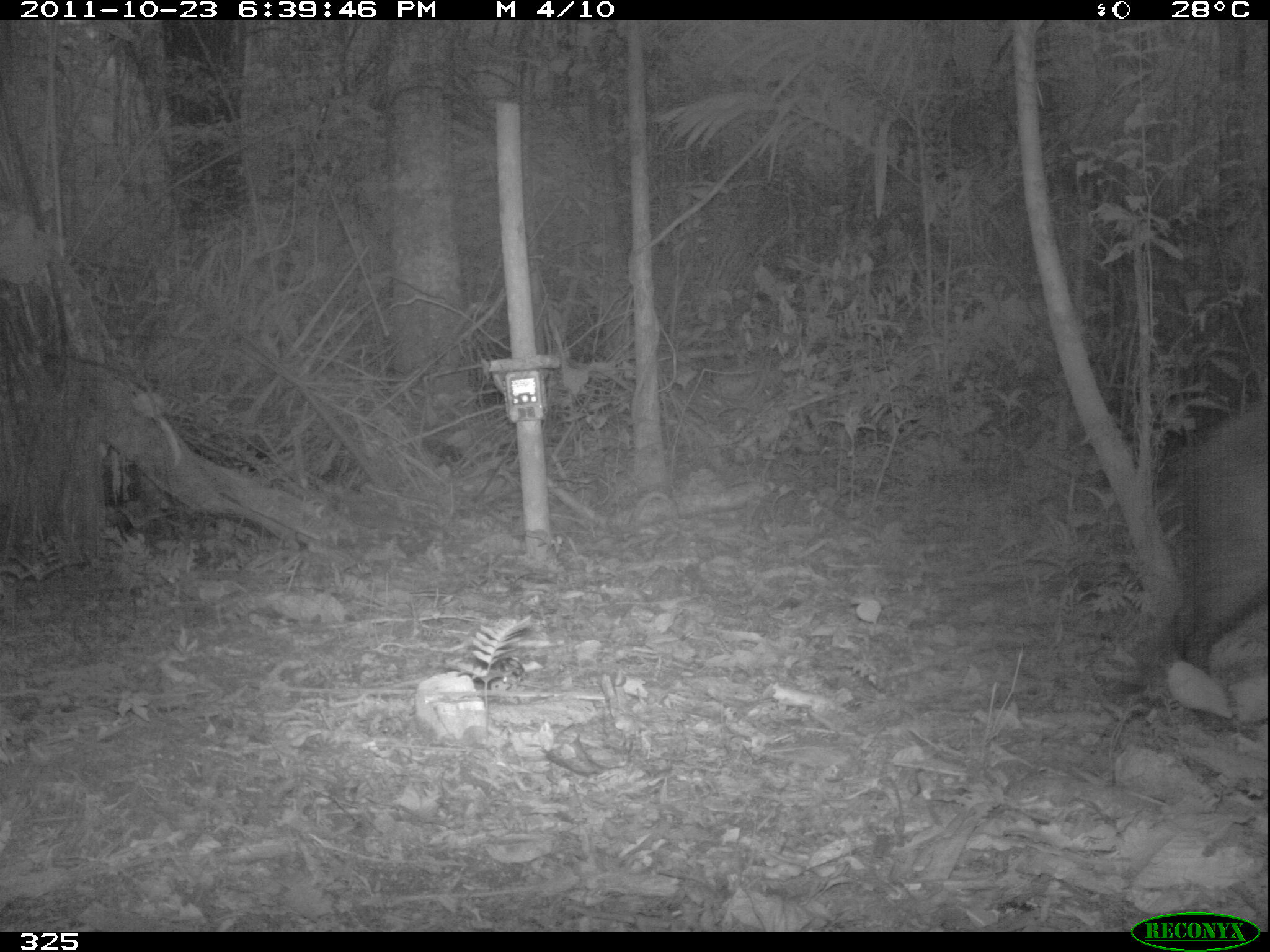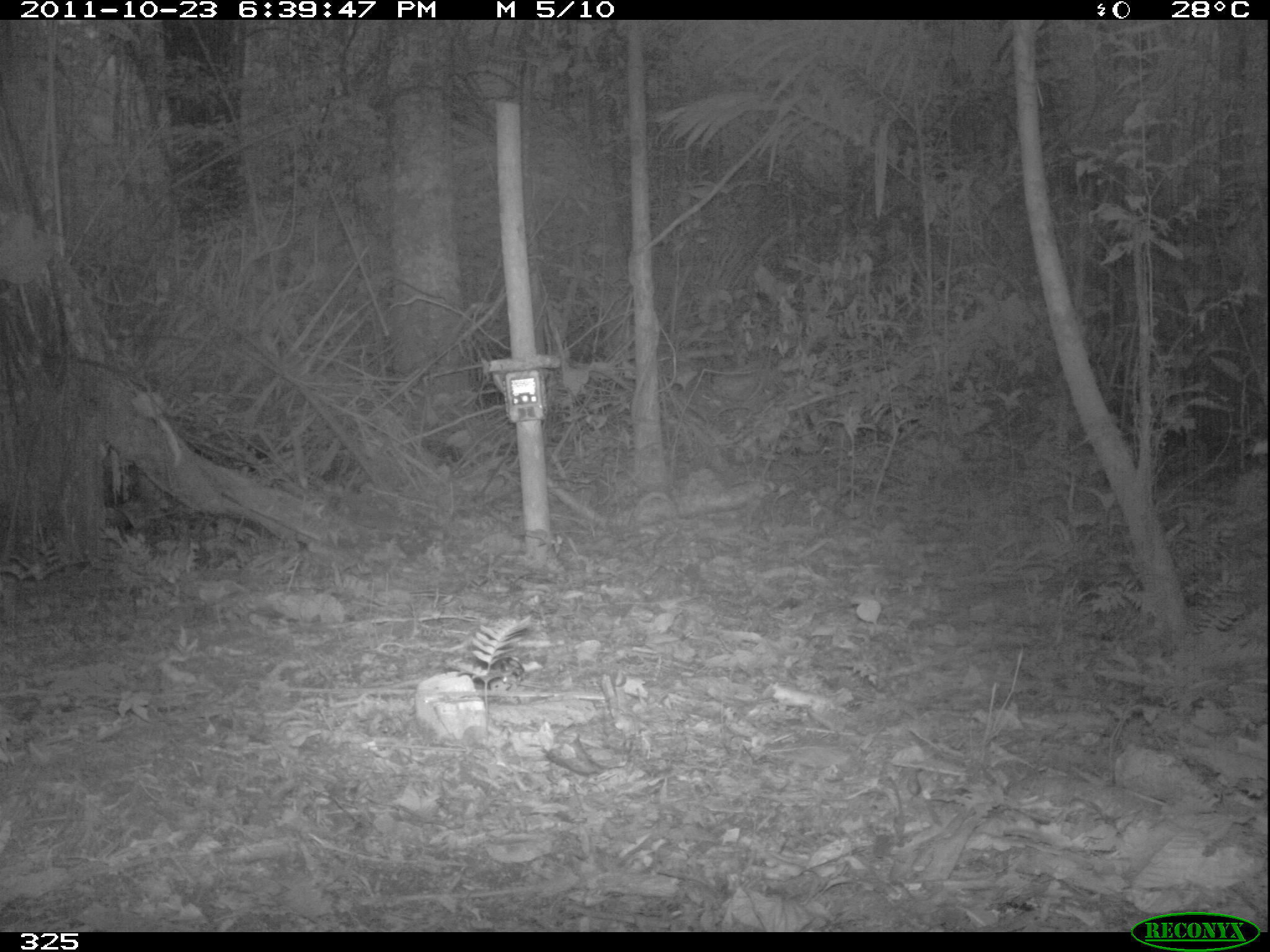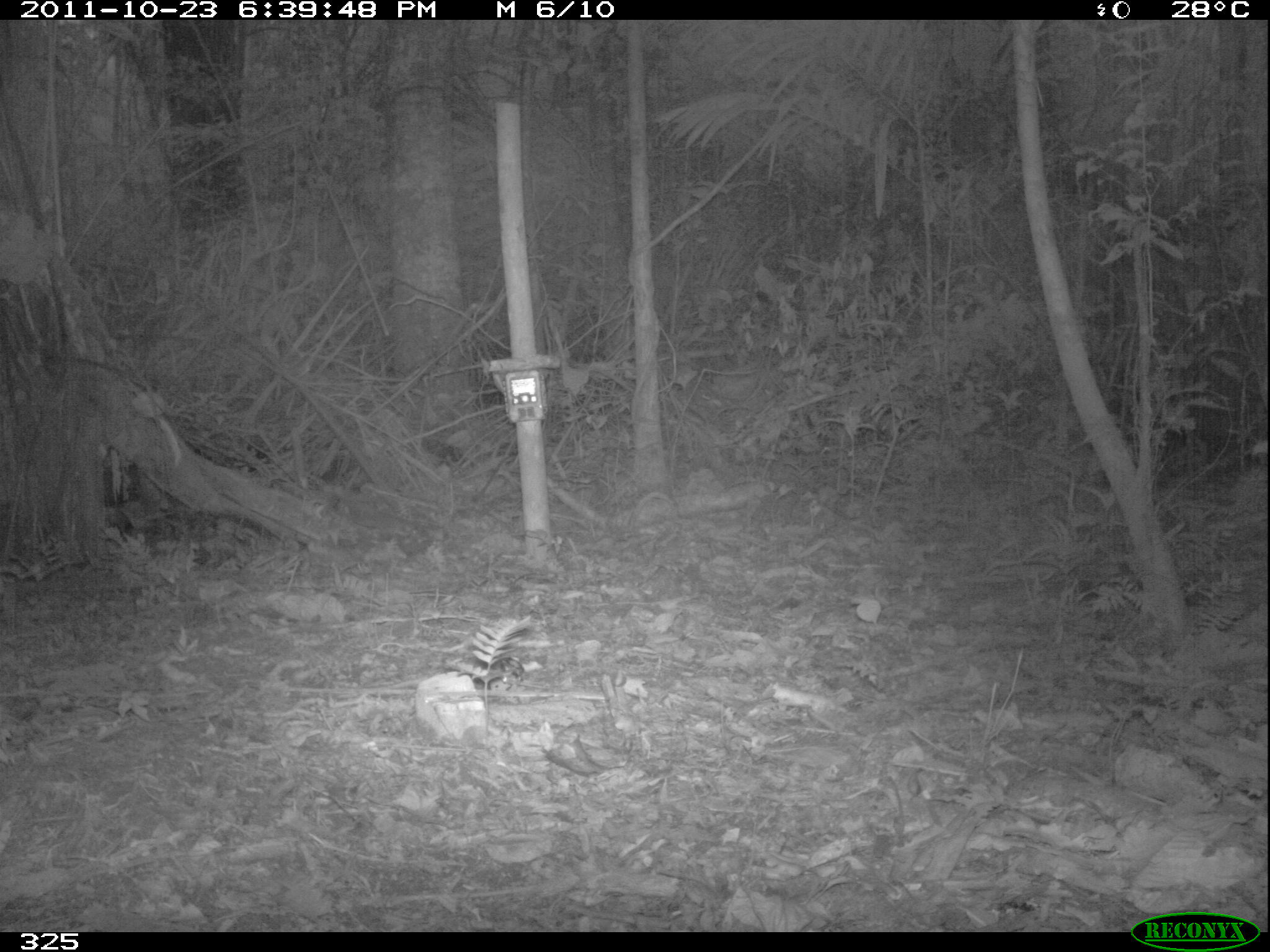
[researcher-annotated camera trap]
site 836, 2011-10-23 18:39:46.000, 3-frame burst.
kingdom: Animalia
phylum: Chordata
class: Mammalia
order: Artiodactyla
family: Tayassuidae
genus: Tayassu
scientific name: Tayassu pecari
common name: white-lipped peccary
Tayassu pecari (white-lipped peccary).